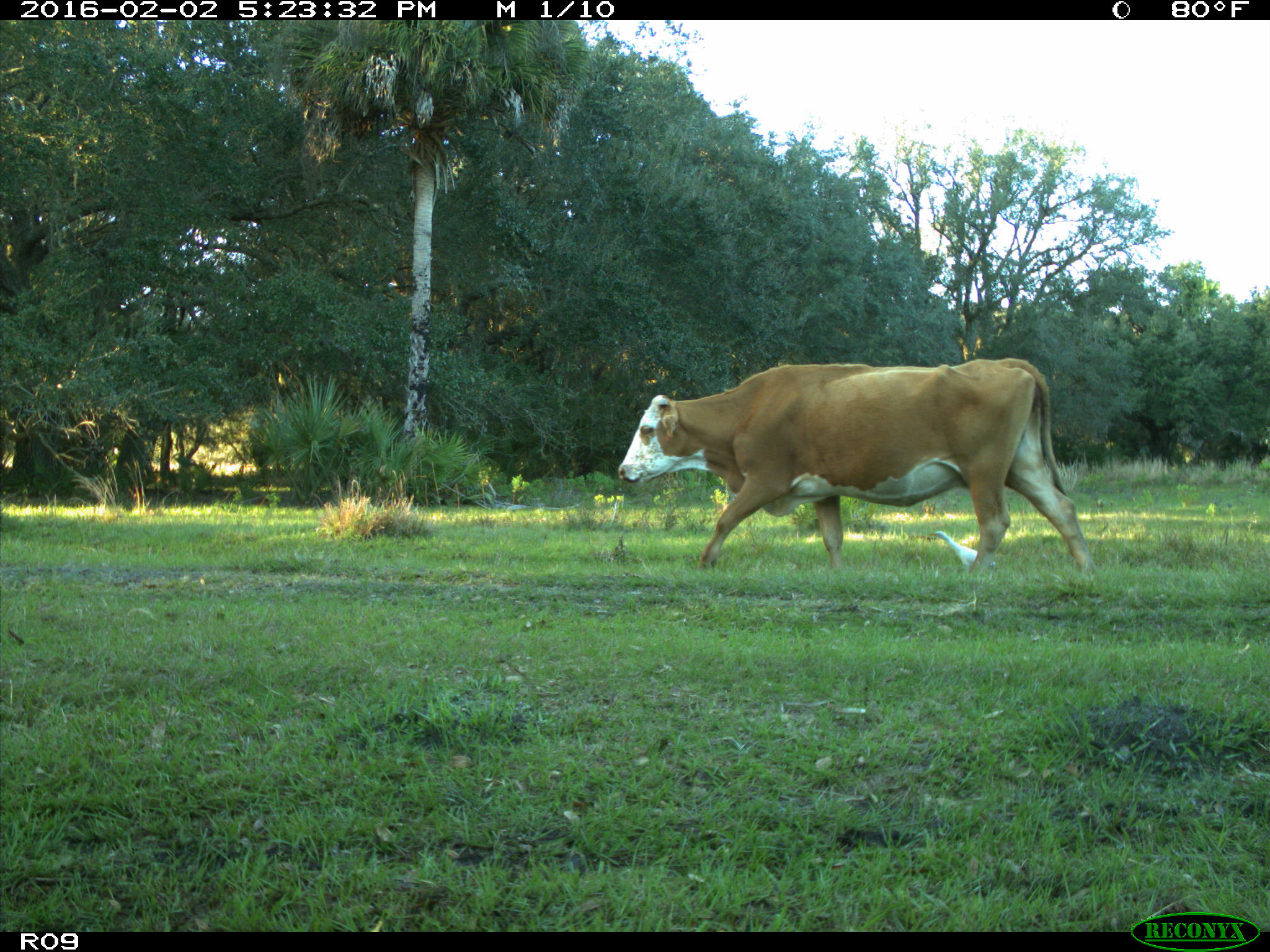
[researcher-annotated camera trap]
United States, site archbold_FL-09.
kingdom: Animalia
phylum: Chordata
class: Mammalia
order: Artiodactyla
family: Bovidae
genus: Bos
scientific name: Bos taurus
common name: domestic cow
Bos taurus (domestic cow).